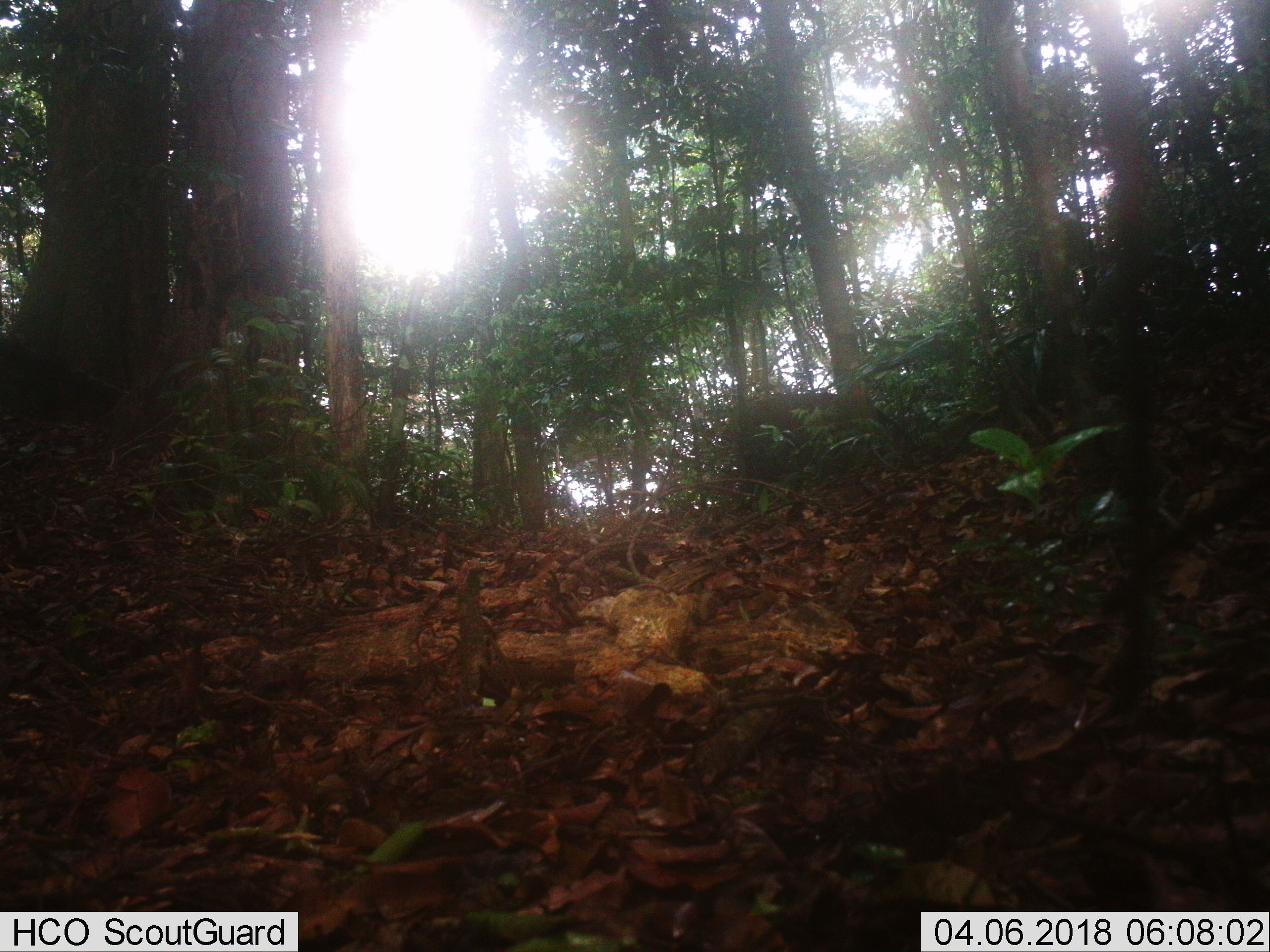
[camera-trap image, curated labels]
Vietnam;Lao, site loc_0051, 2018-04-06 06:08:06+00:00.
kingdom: Animalia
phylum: Chordata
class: Mammalia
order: Artiodactyla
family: Suidae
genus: Sus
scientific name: Sus scrofa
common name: eurasian wild pig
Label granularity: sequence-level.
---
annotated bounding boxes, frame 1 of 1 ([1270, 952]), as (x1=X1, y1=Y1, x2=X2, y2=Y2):
eurasian wild pig: (x1=738, y1=391, x2=920, y2=492)